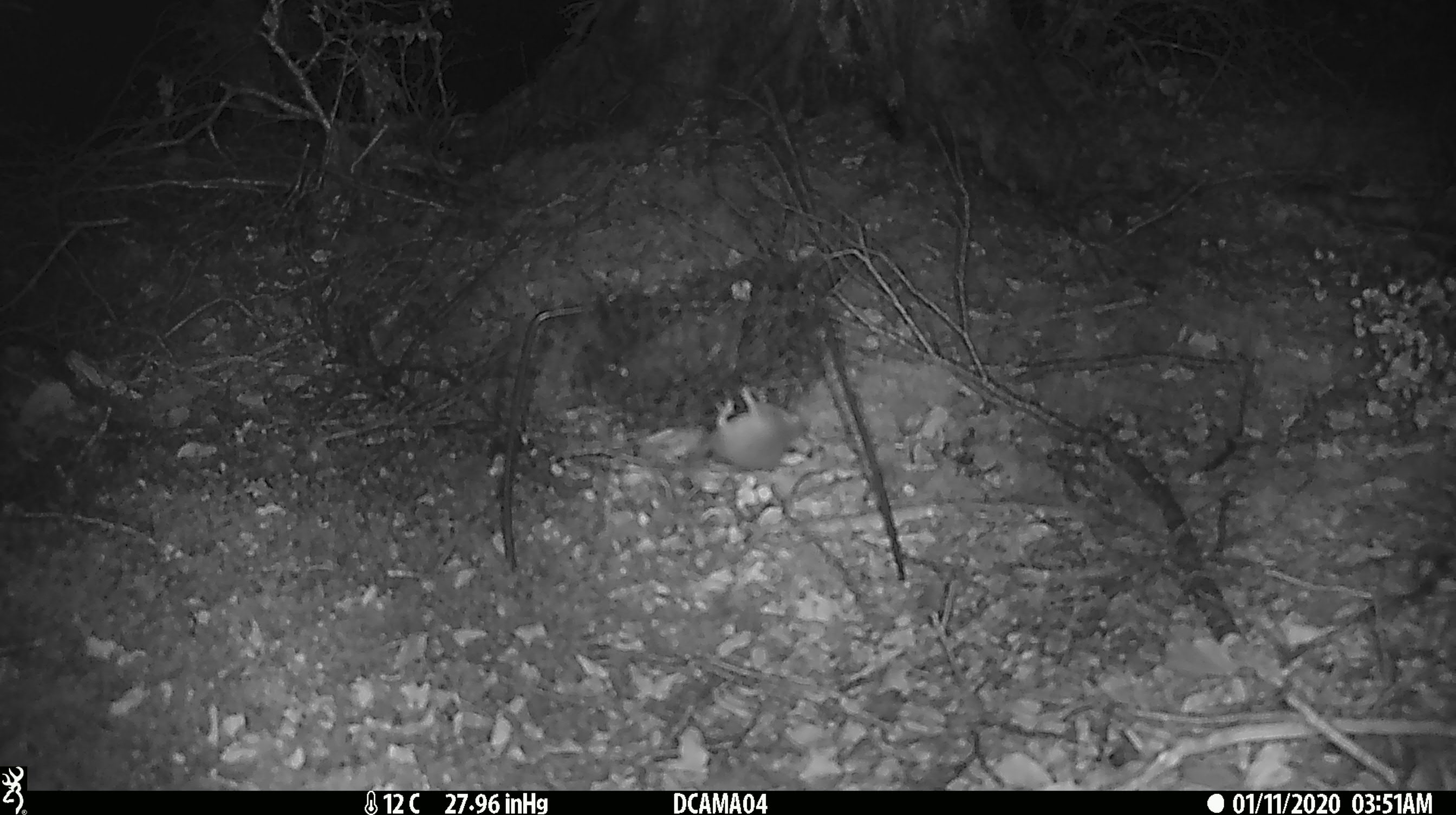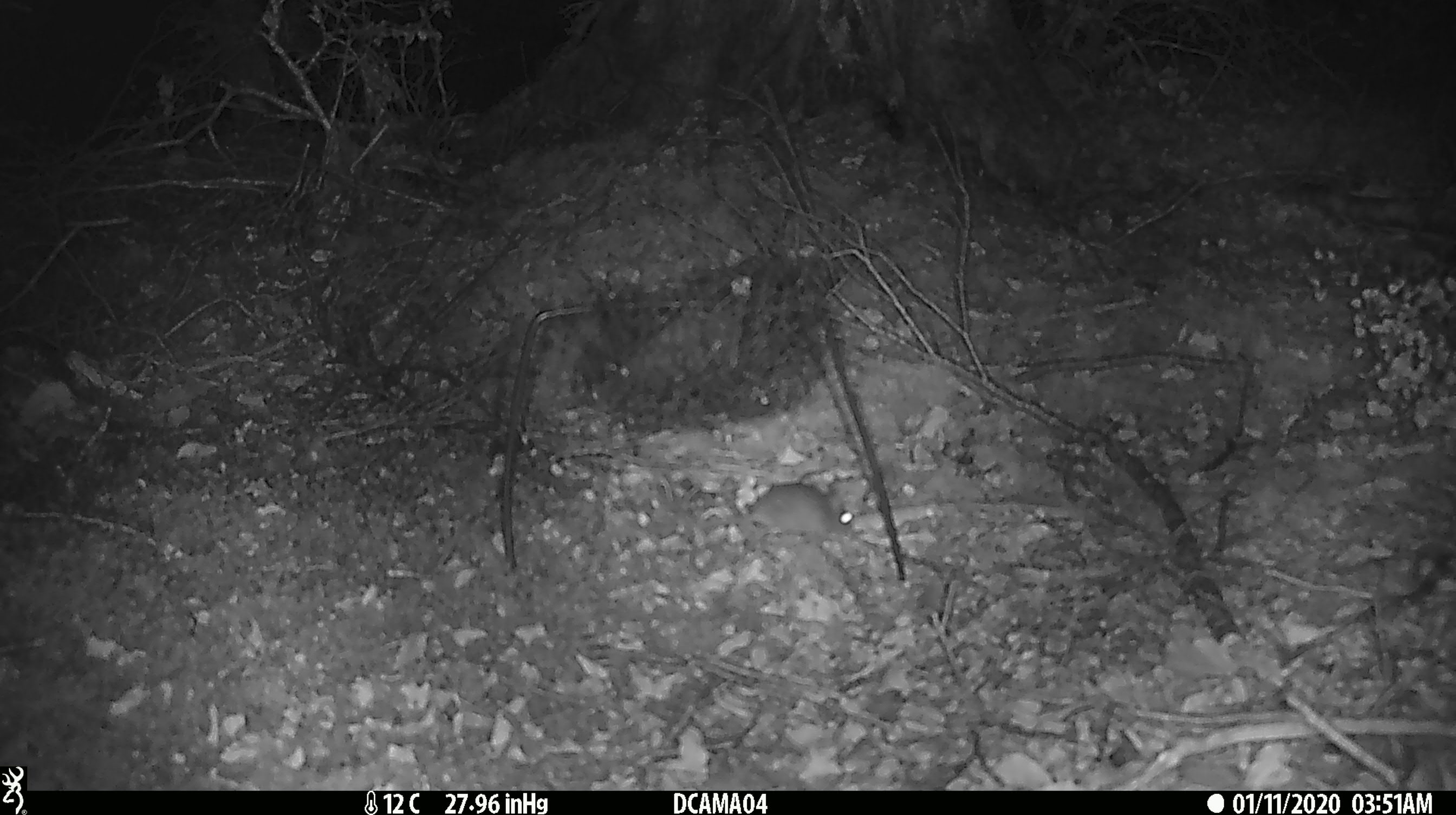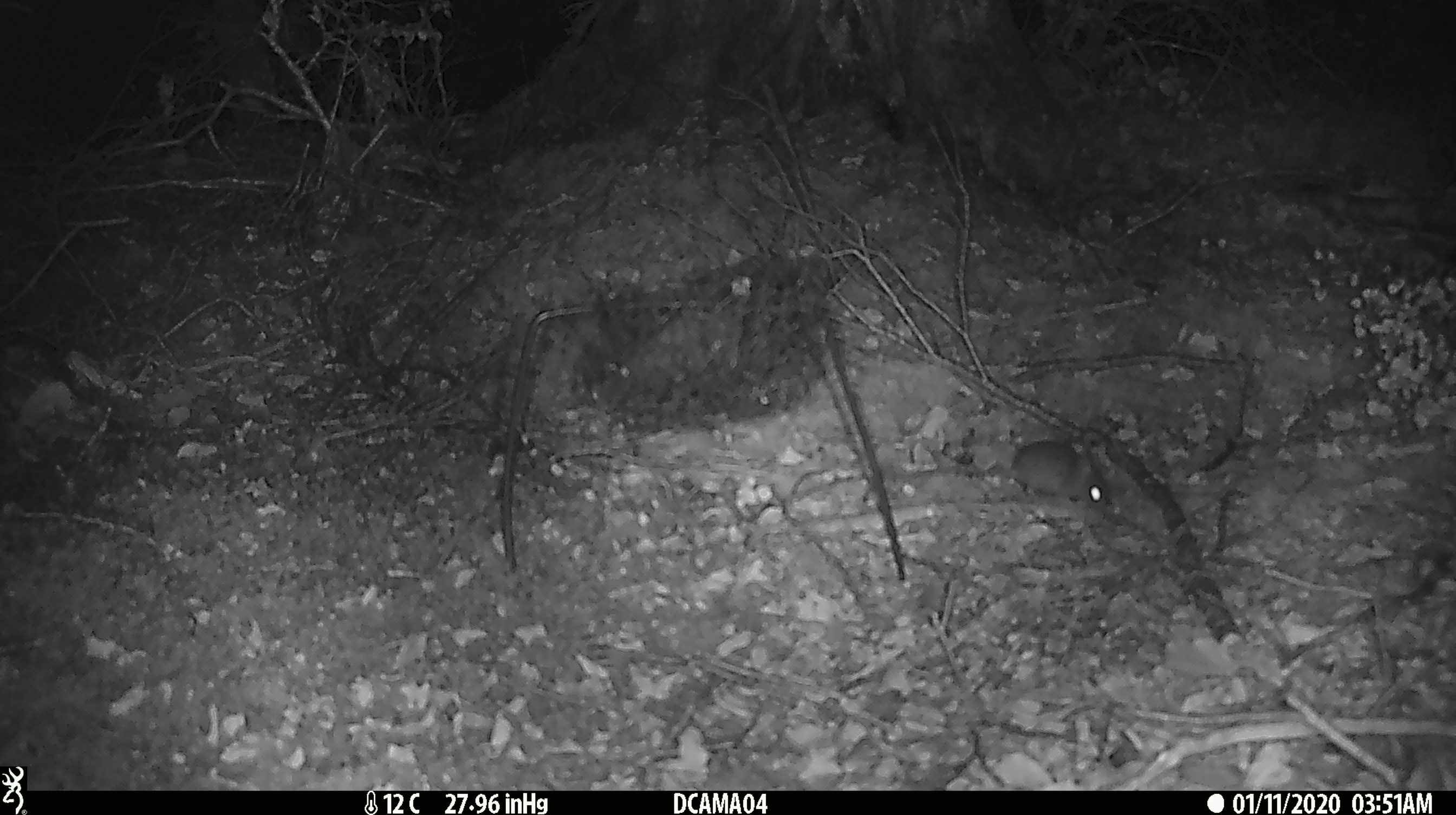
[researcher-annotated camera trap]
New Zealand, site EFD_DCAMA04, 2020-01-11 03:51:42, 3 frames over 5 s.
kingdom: Animalia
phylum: Chordata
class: Mammalia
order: Rodentia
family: Muridae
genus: Mus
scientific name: Mus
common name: mouse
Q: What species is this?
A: Mouse (Mus).